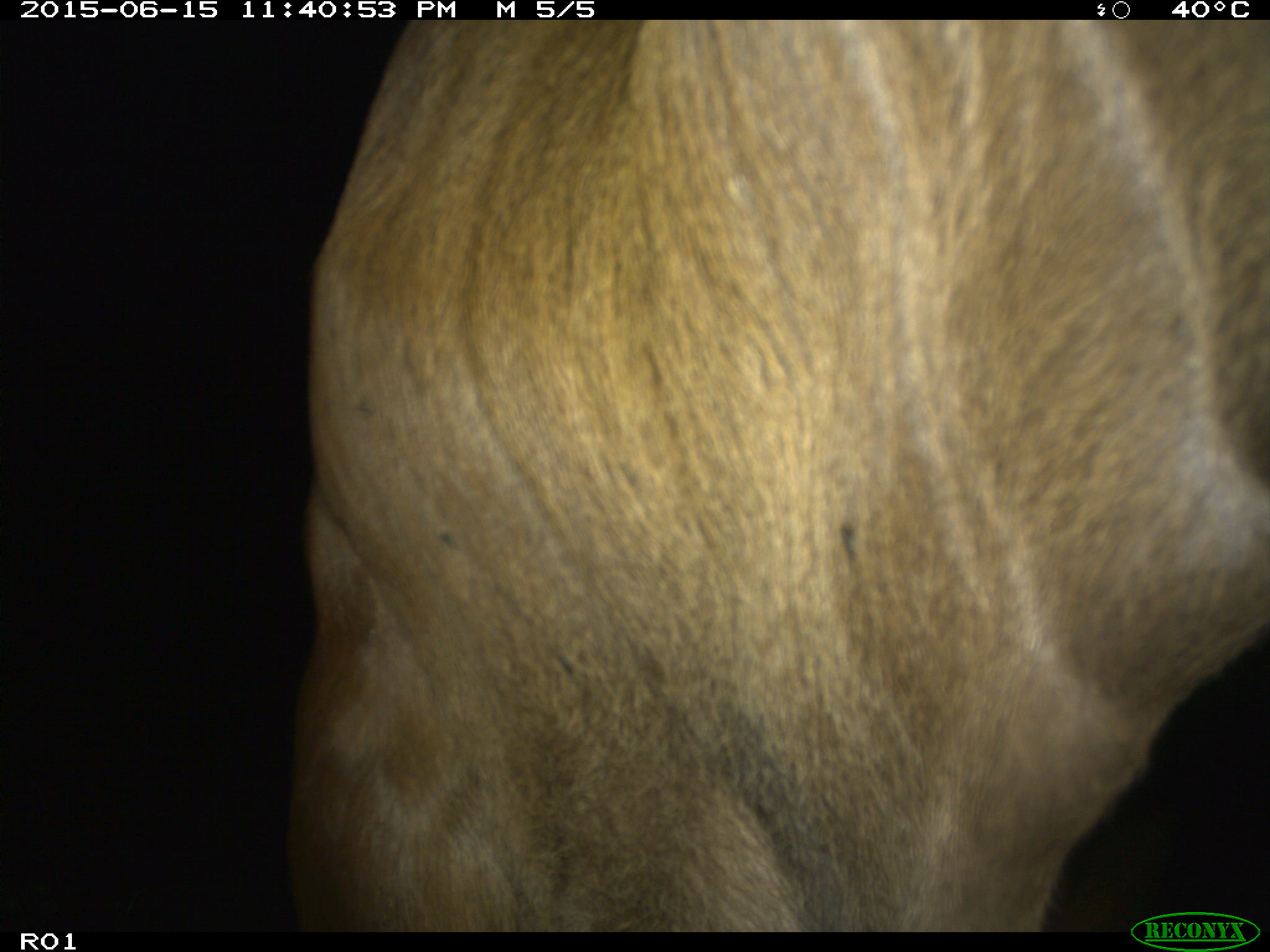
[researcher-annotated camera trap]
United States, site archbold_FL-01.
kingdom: Animalia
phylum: Chordata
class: Mammalia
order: Artiodactyla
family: Bovidae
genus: Bos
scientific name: Bos taurus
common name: domestic cow